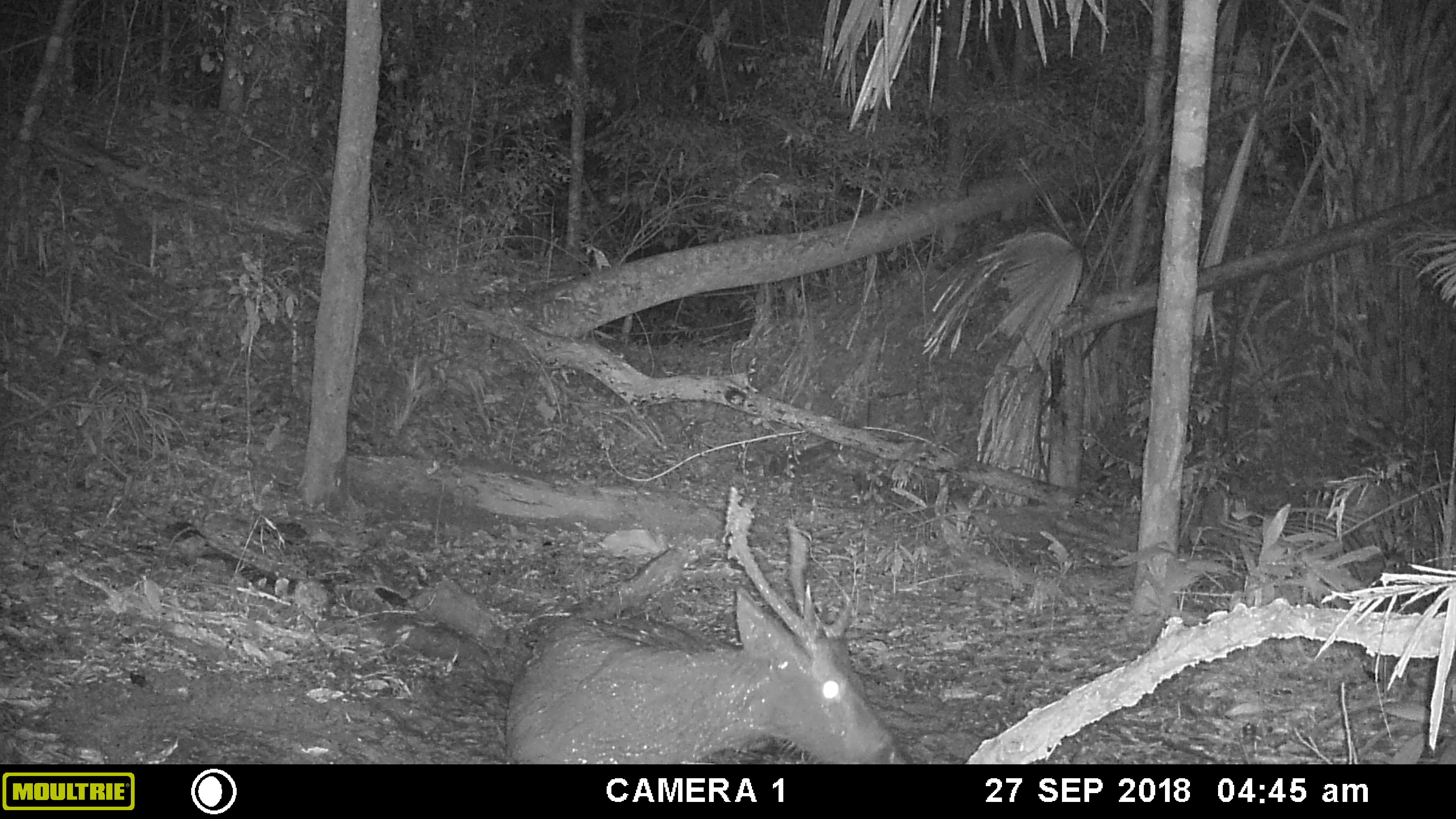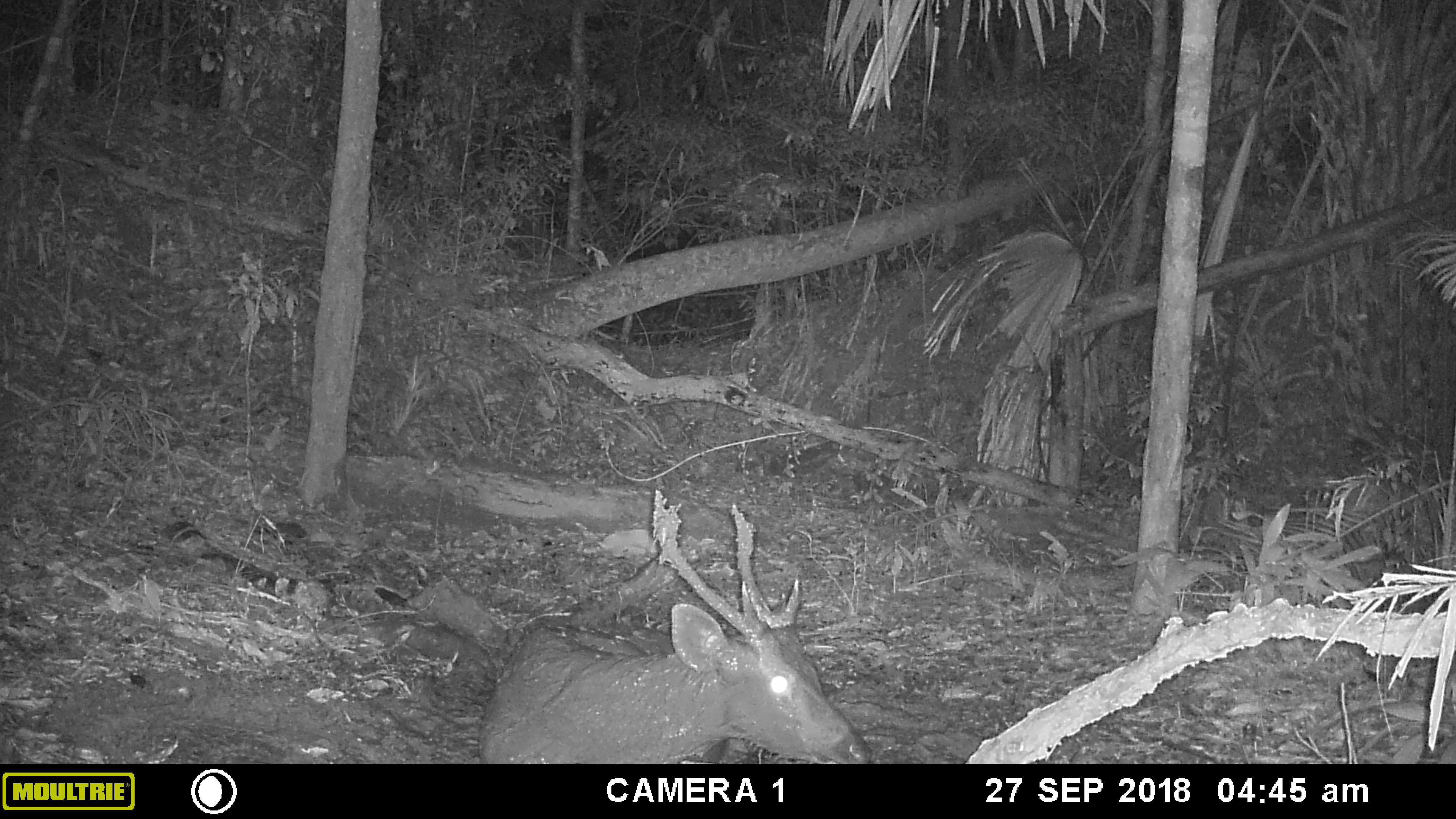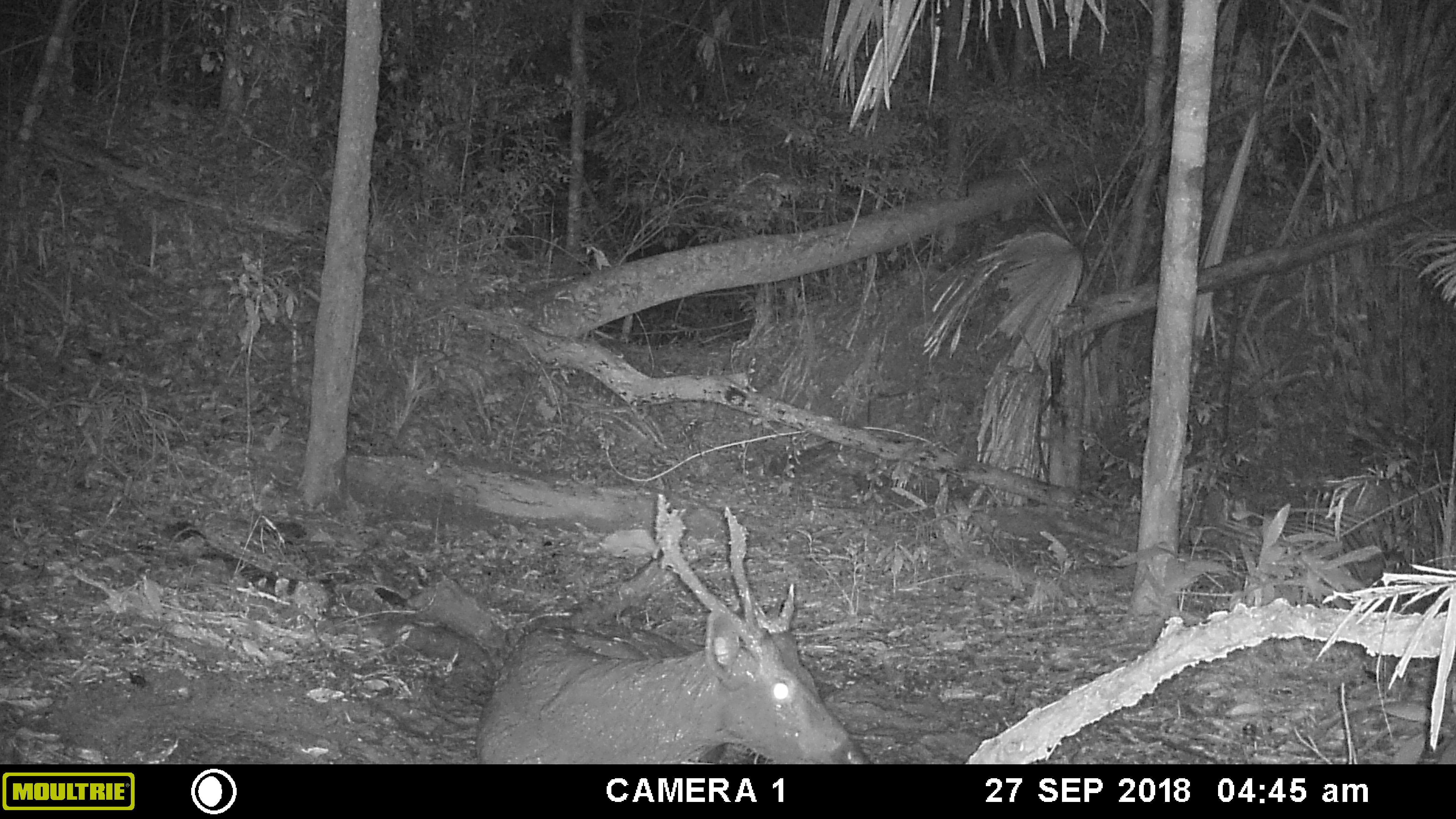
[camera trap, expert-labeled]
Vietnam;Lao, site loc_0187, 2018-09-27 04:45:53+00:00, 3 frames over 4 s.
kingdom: Animalia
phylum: Chordata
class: Mammalia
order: Artiodactyla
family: Cervidae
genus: Rusa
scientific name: Rusa unicolor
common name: sambar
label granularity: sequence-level